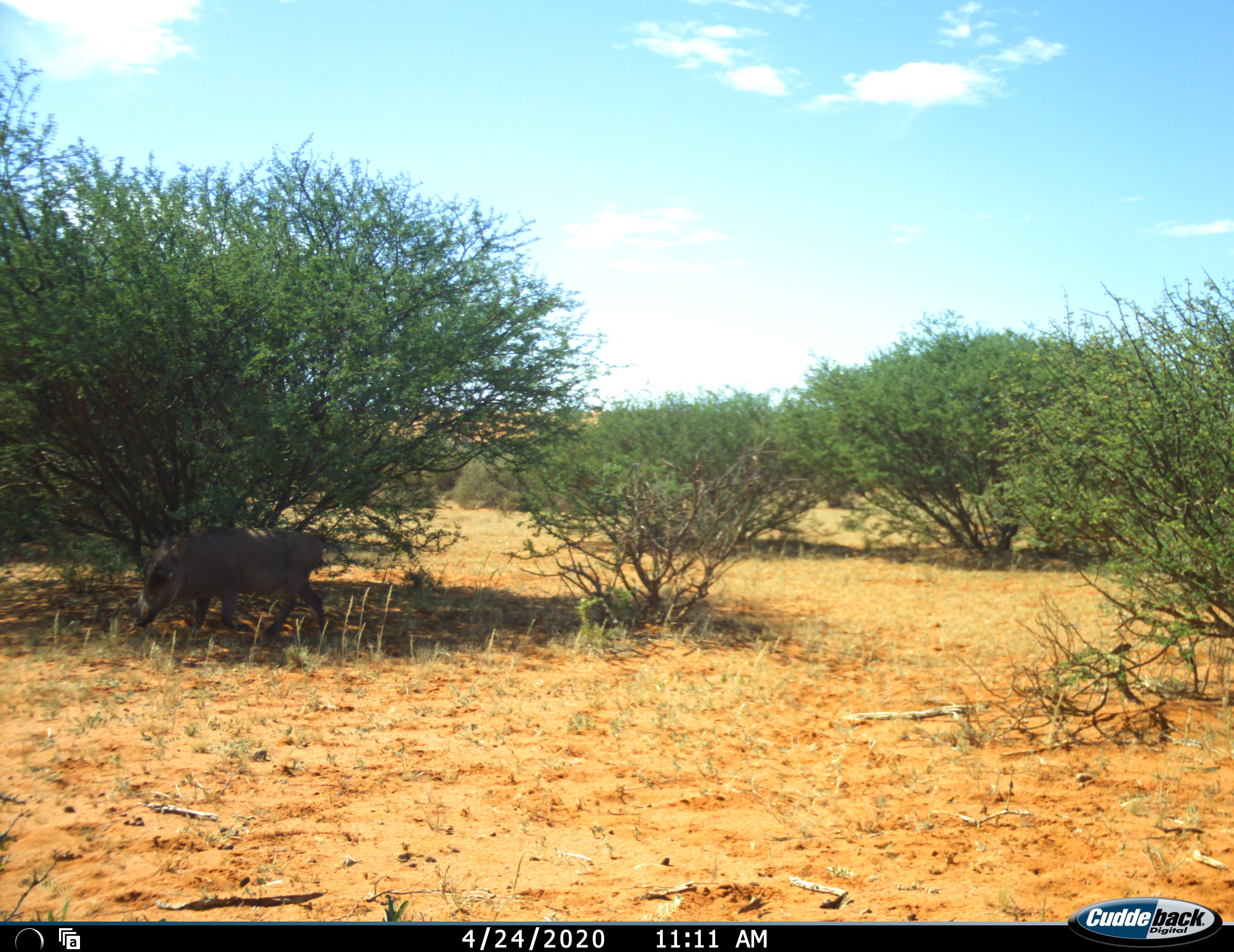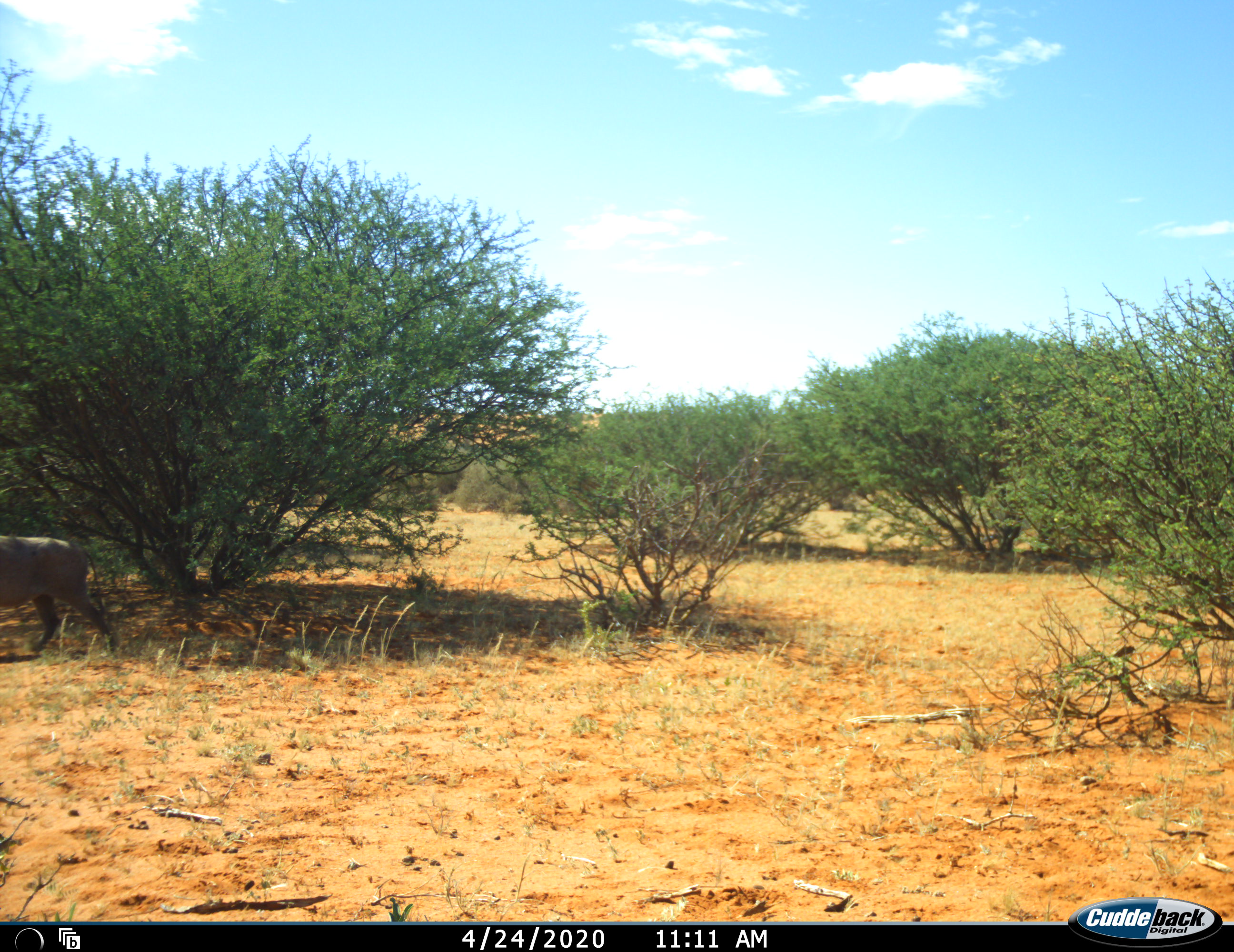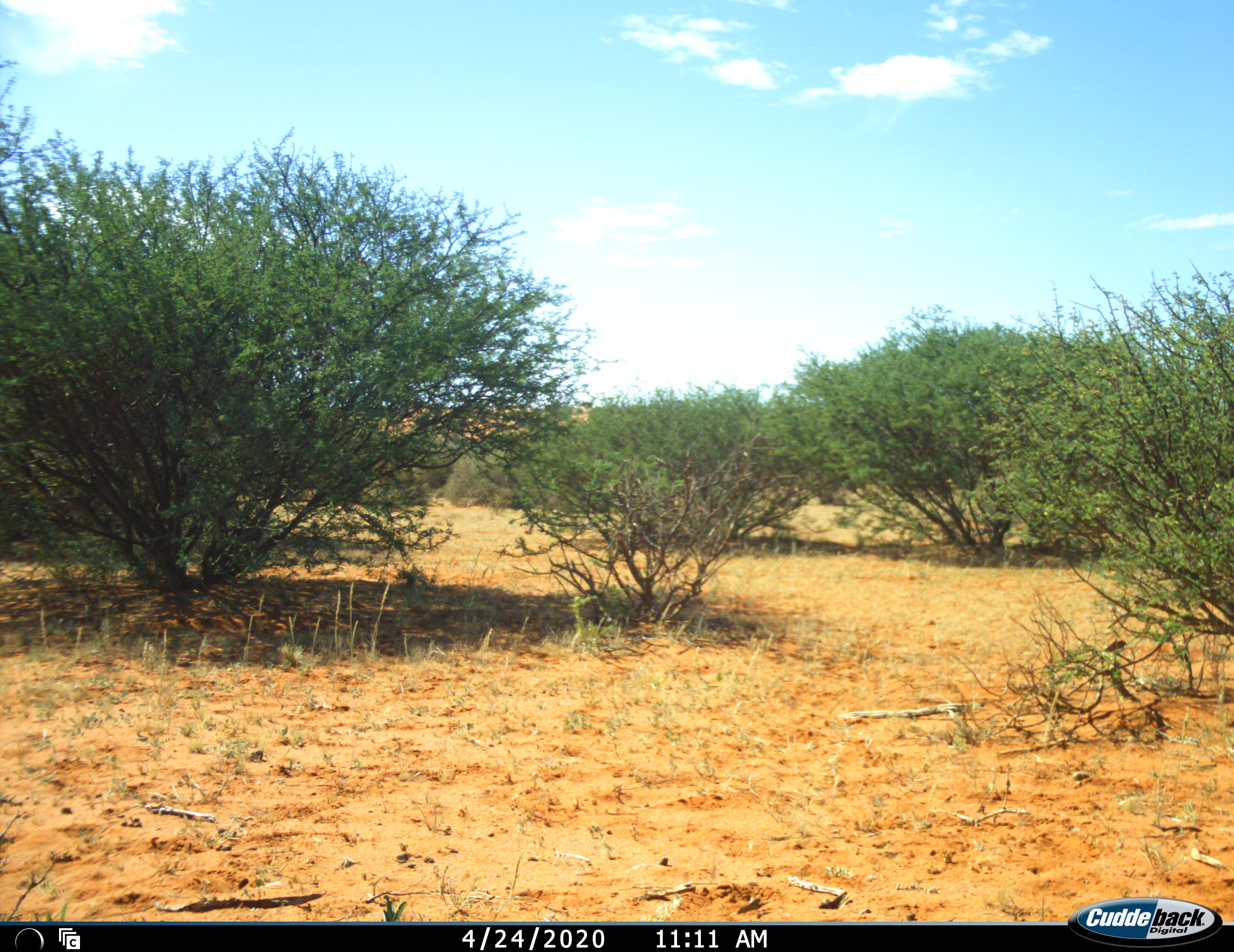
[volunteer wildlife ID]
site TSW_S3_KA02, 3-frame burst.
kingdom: Animalia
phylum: Chordata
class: Mammalia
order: Artiodactyla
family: Suidae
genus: Phacochoerus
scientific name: Phacochoerus africanus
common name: warthog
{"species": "warthog (Phacochoerus africanus)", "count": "1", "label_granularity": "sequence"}